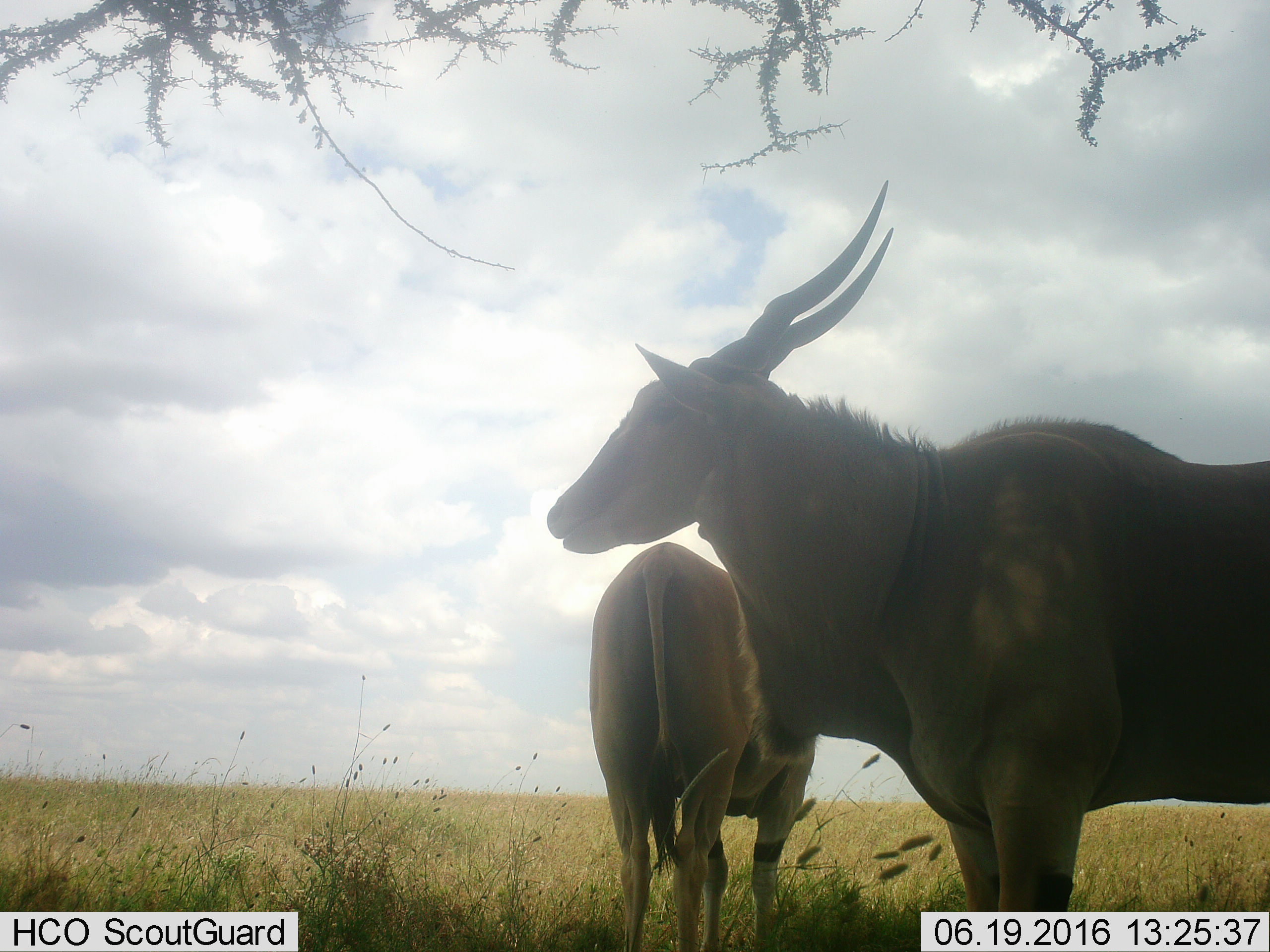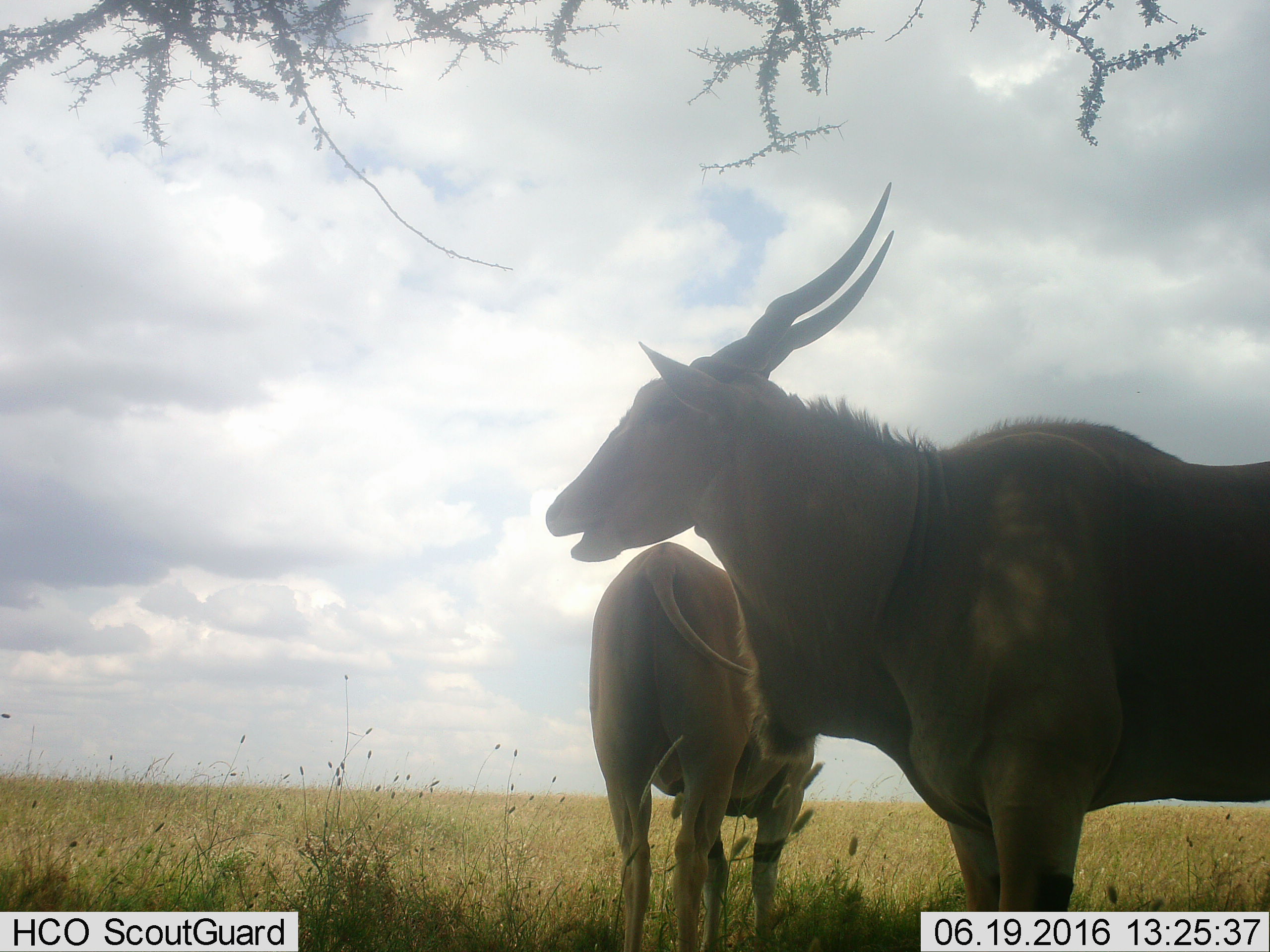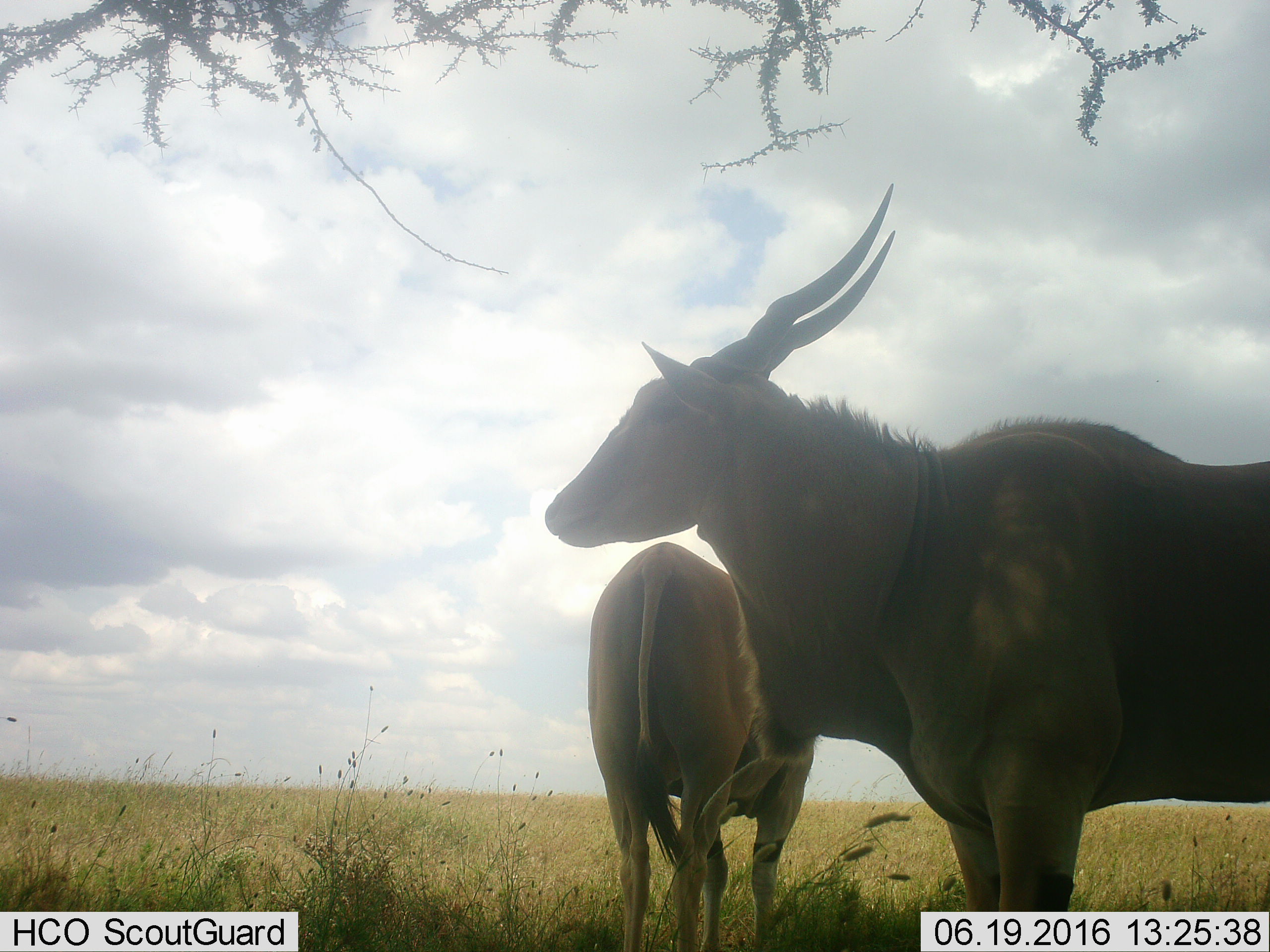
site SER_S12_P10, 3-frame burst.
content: unidentified animal